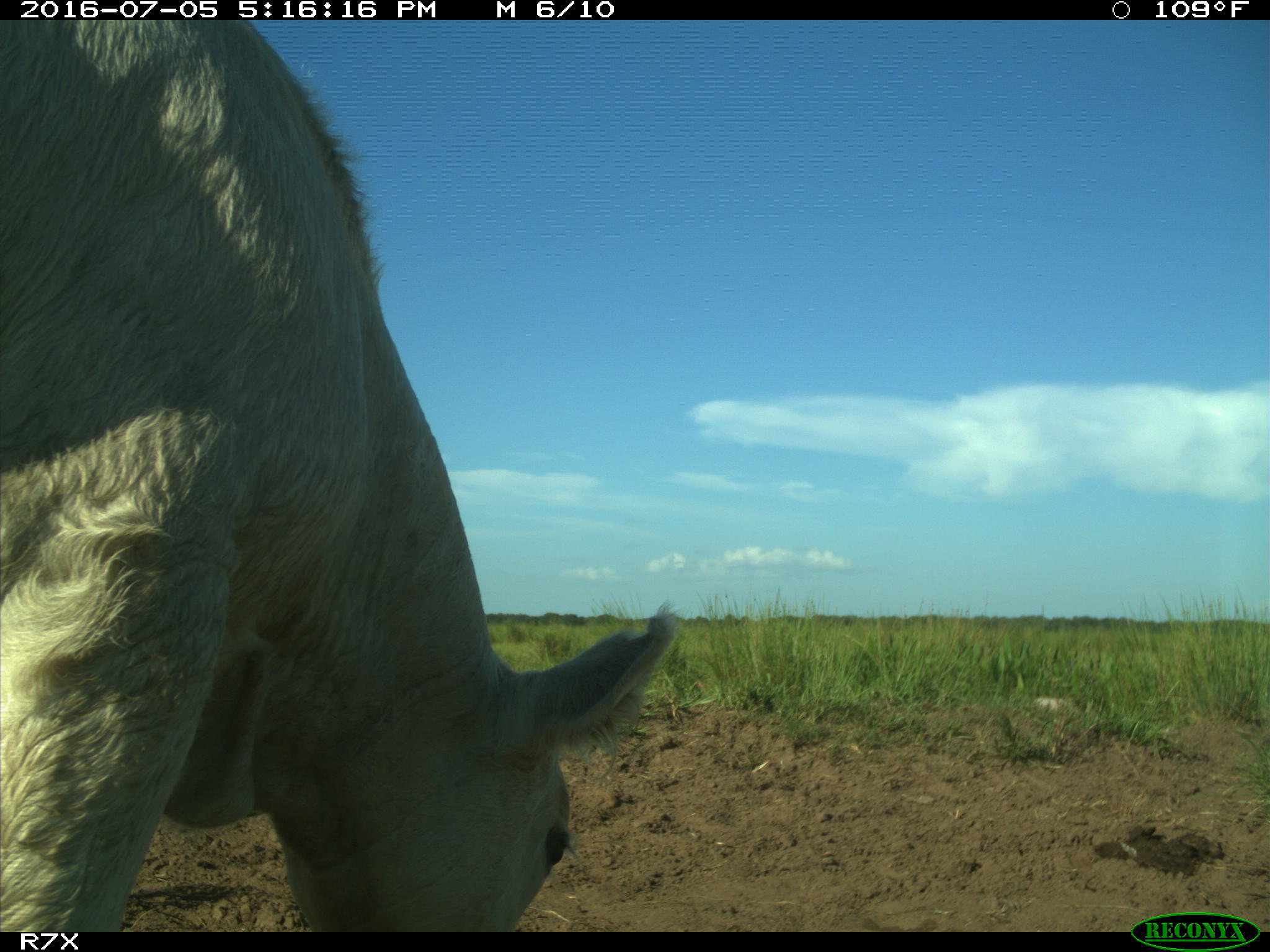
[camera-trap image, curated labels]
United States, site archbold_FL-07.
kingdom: Animalia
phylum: Chordata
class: Mammalia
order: Artiodactyla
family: Bovidae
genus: Bos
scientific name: Bos taurus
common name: domestic cow